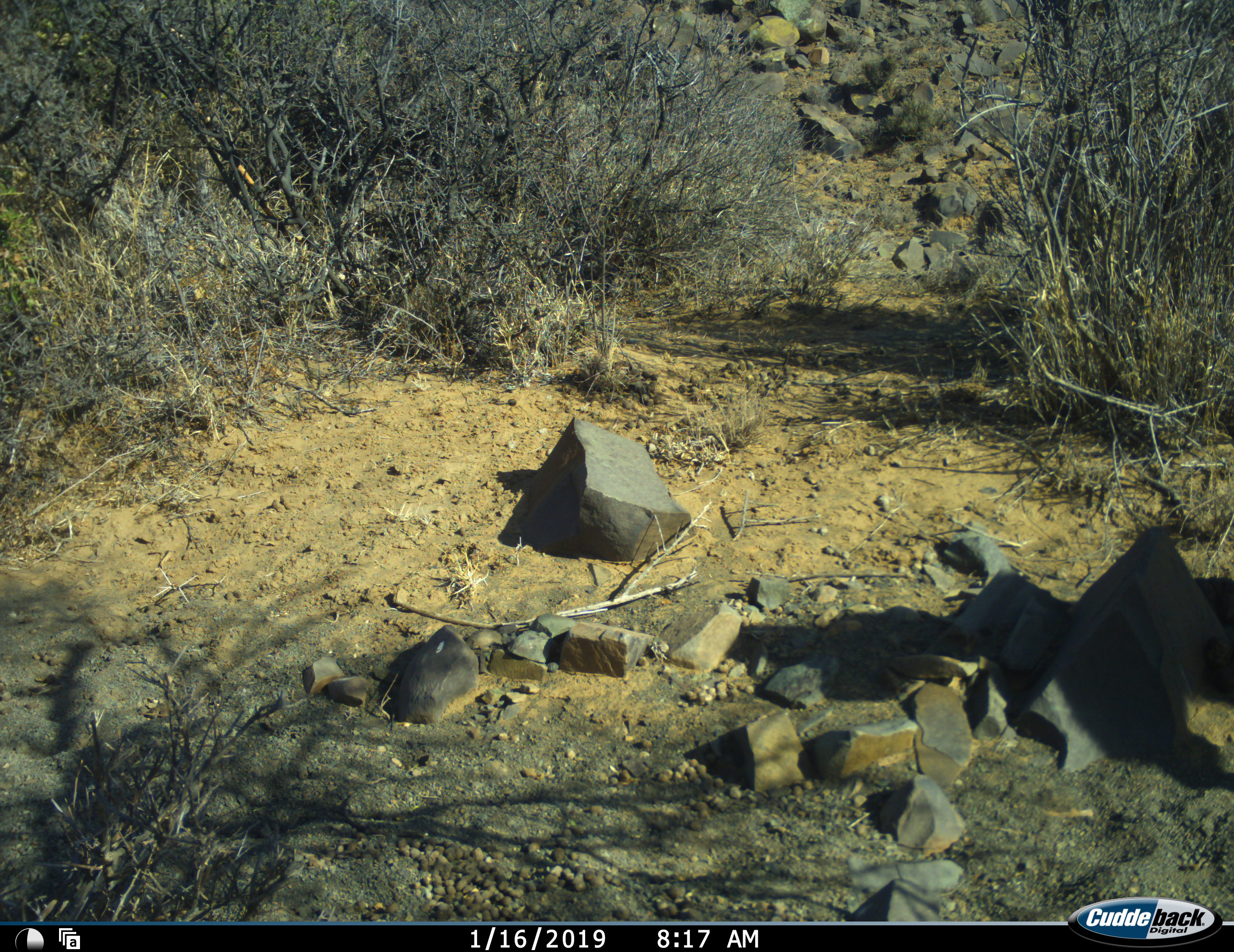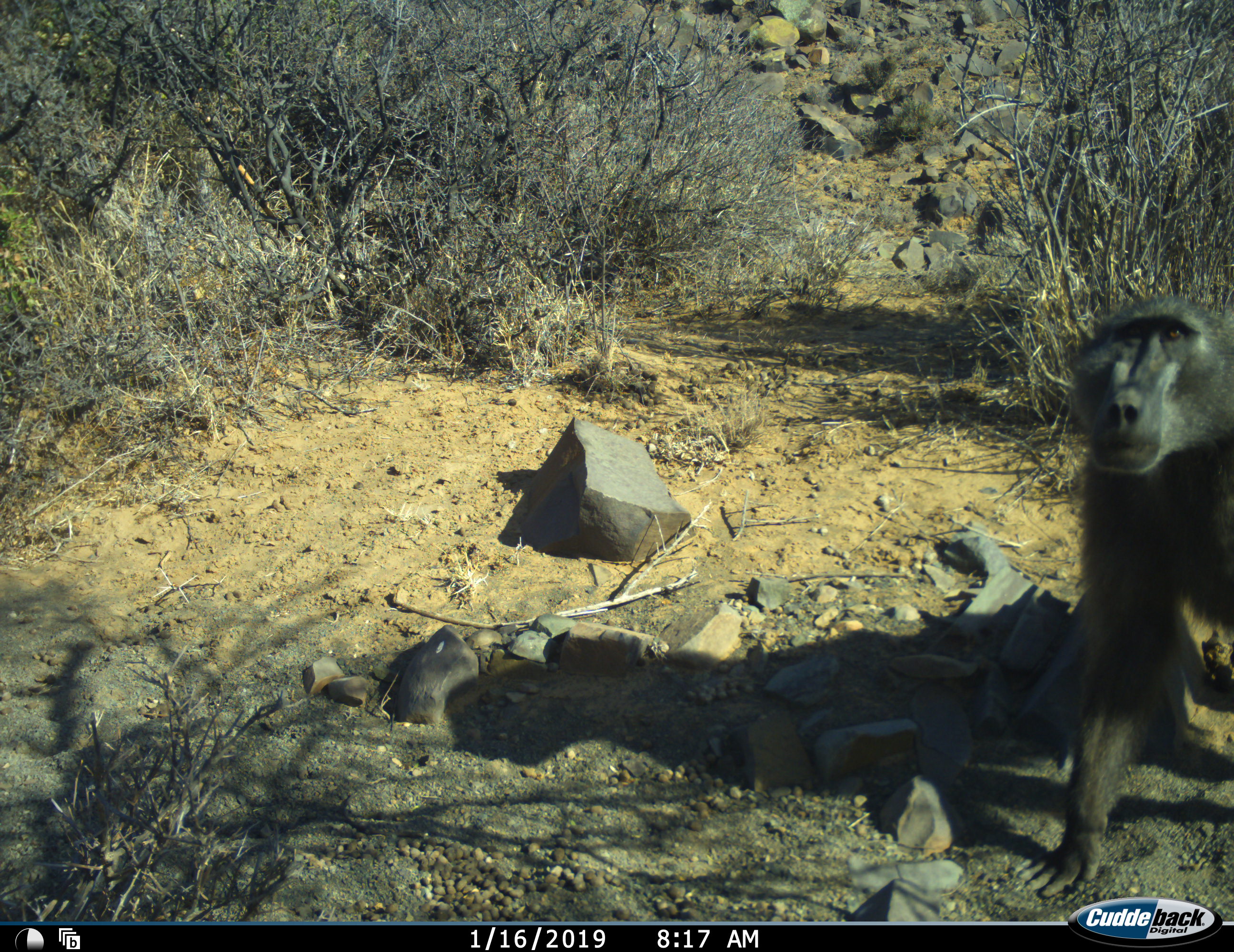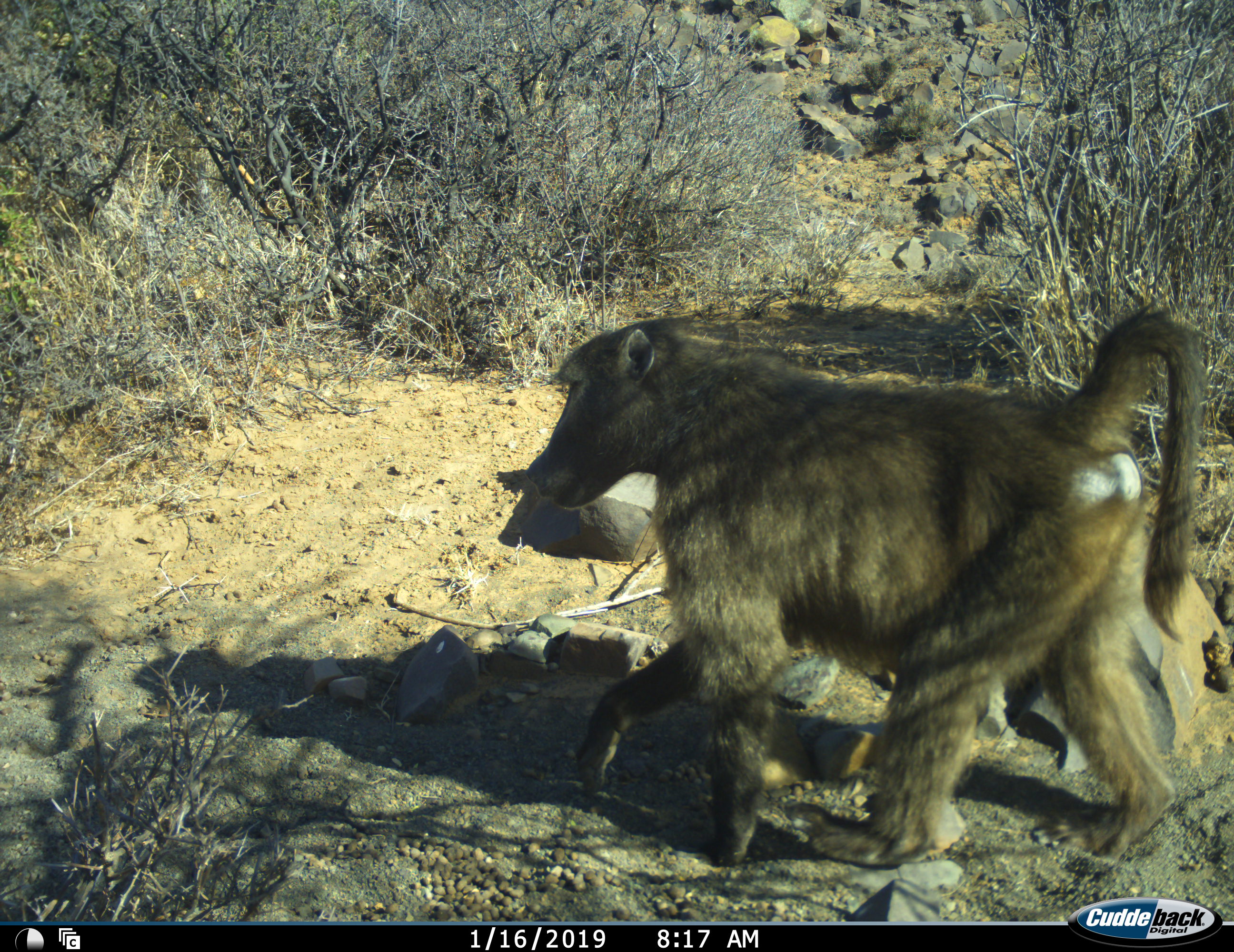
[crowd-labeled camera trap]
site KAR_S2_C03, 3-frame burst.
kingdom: Animalia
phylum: Chordata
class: Mammalia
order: Primates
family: Cercopithecidae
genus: Papio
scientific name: Papio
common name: baboon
Baboon (Papio), count 1. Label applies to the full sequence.